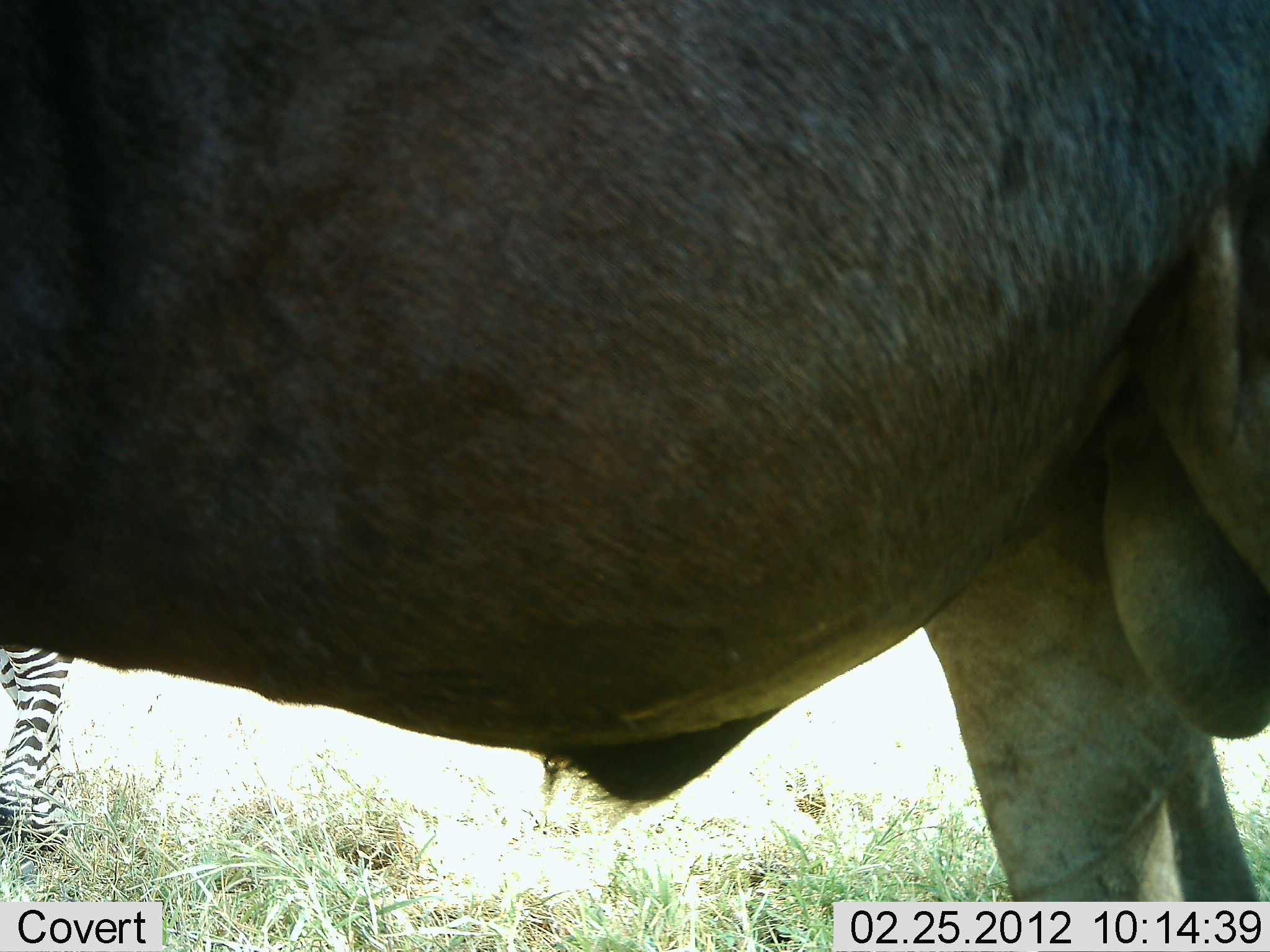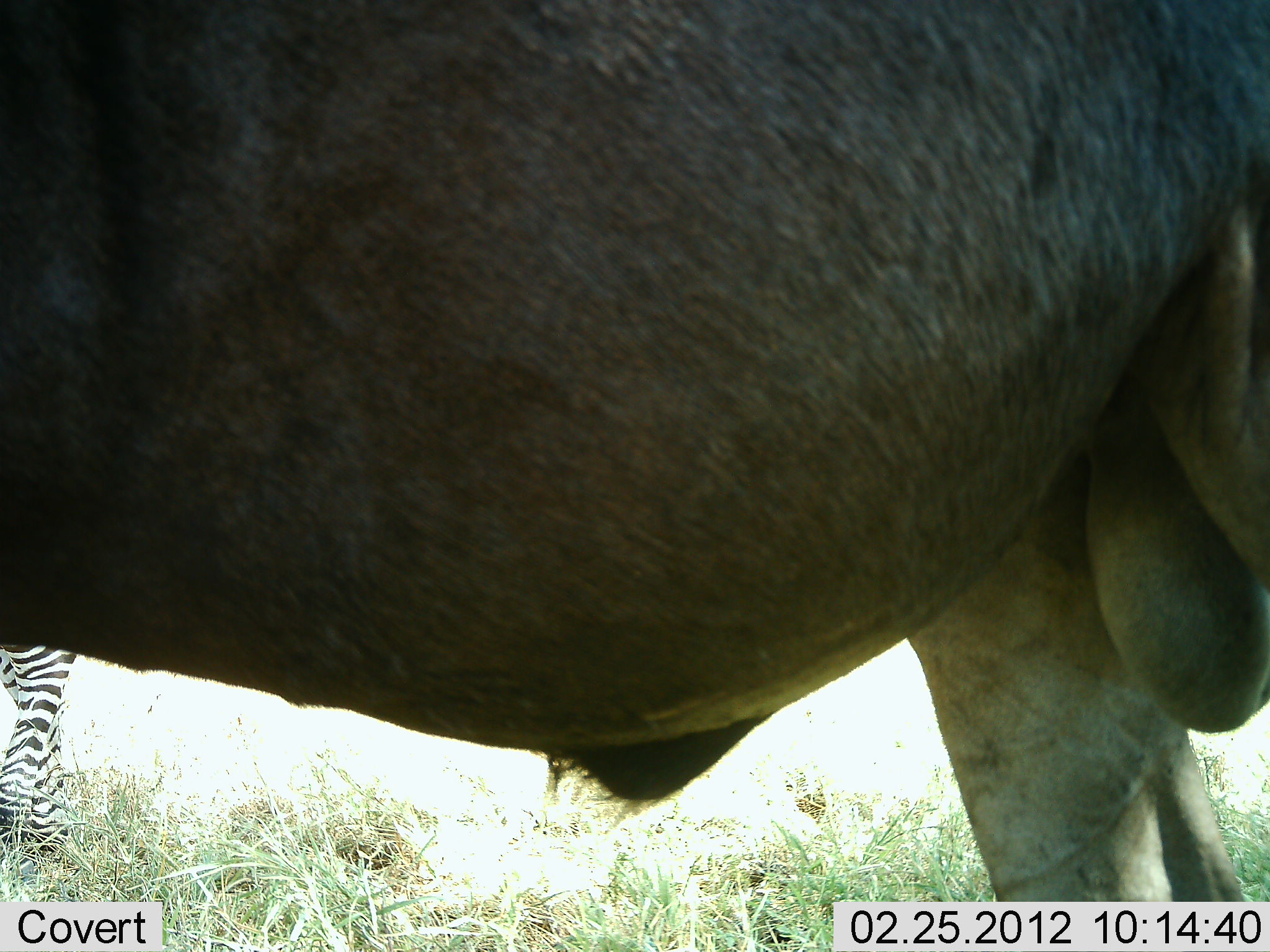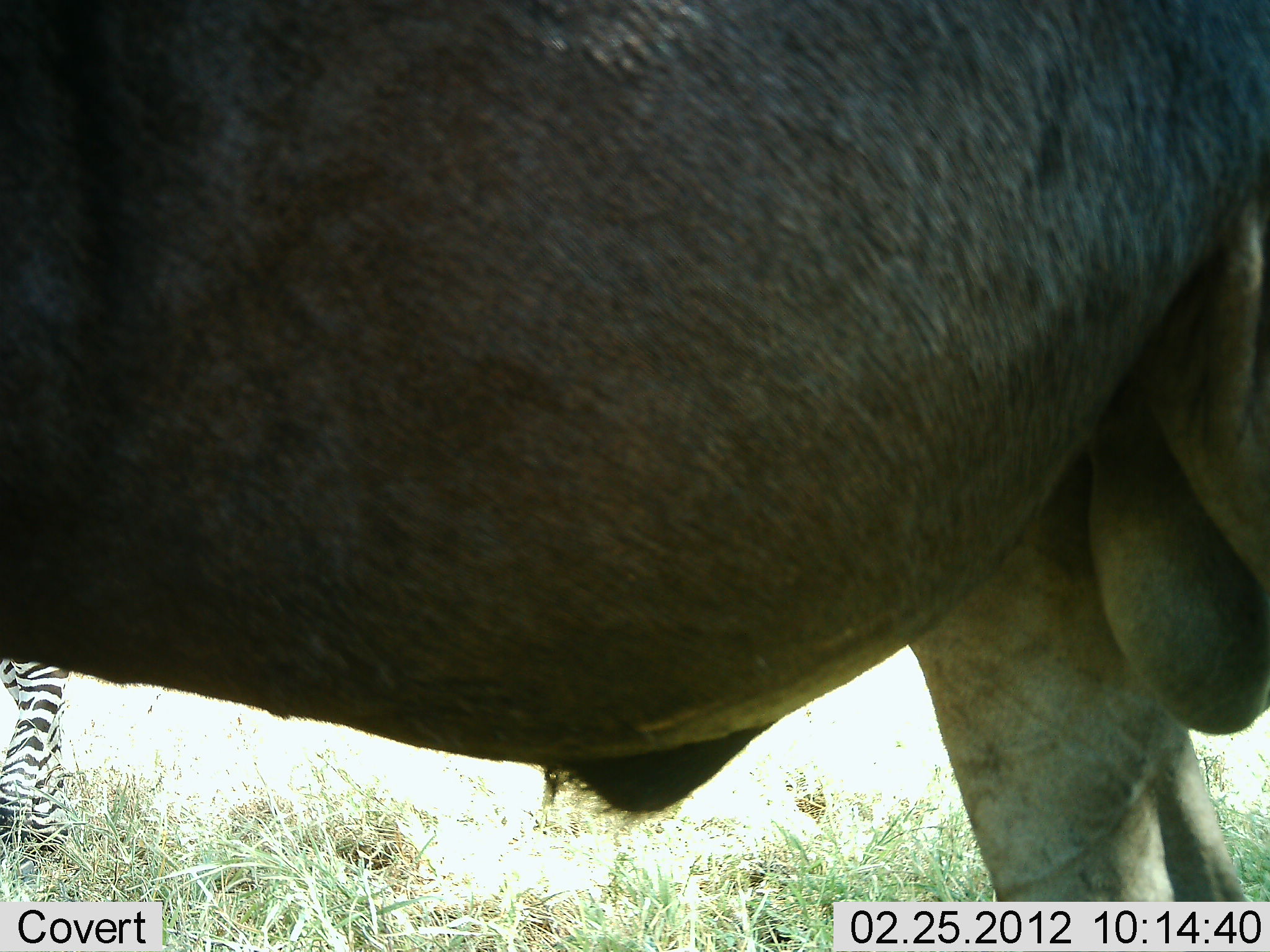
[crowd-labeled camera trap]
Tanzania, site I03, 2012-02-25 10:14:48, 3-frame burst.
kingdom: Animalia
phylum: Chordata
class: Mammalia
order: Artiodactyla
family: Bovidae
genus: Connochaetes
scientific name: Connochaetes taurinus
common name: blue wildebeest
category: wildebeest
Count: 1.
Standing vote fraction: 94%.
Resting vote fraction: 6%.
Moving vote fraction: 0%.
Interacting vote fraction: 6%.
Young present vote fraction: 0%.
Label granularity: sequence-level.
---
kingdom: Animalia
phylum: Chordata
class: Mammalia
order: Perissodactyla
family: Equidae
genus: Equus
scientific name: Equus quagga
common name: plains zebra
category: zebra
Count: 1.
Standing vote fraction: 94%.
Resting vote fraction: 6%.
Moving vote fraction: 0%.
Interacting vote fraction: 6%.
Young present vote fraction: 0%.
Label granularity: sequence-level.